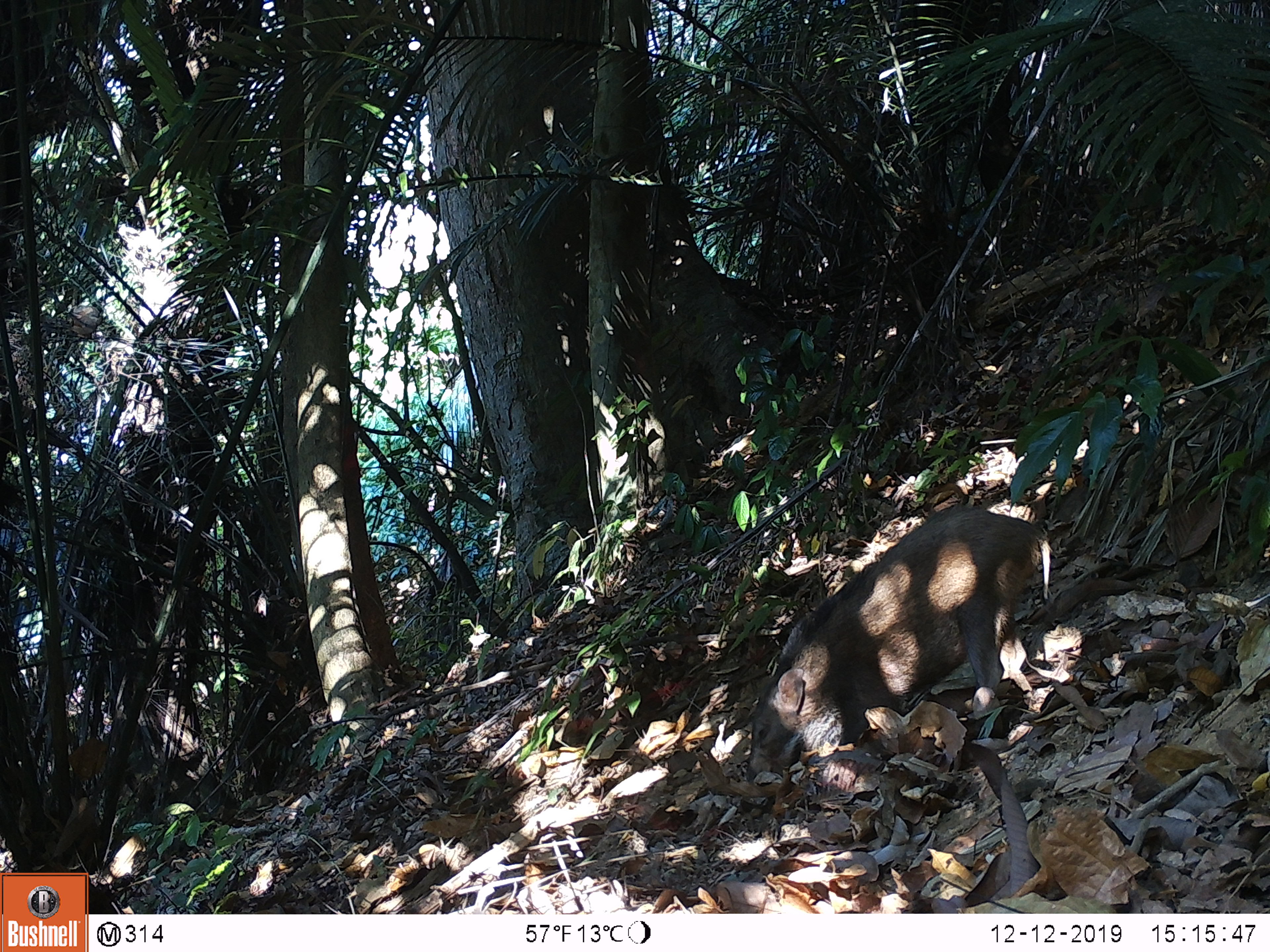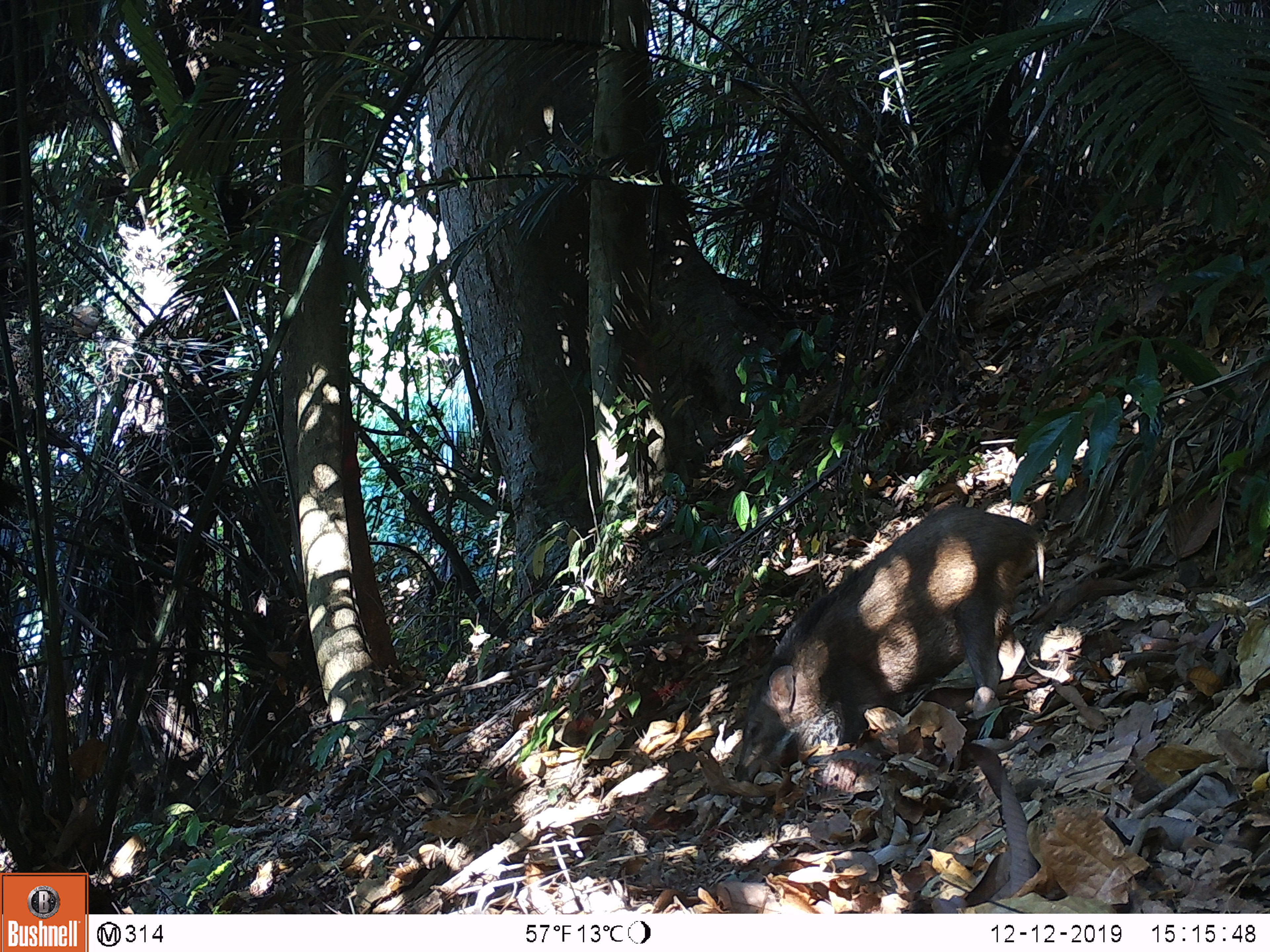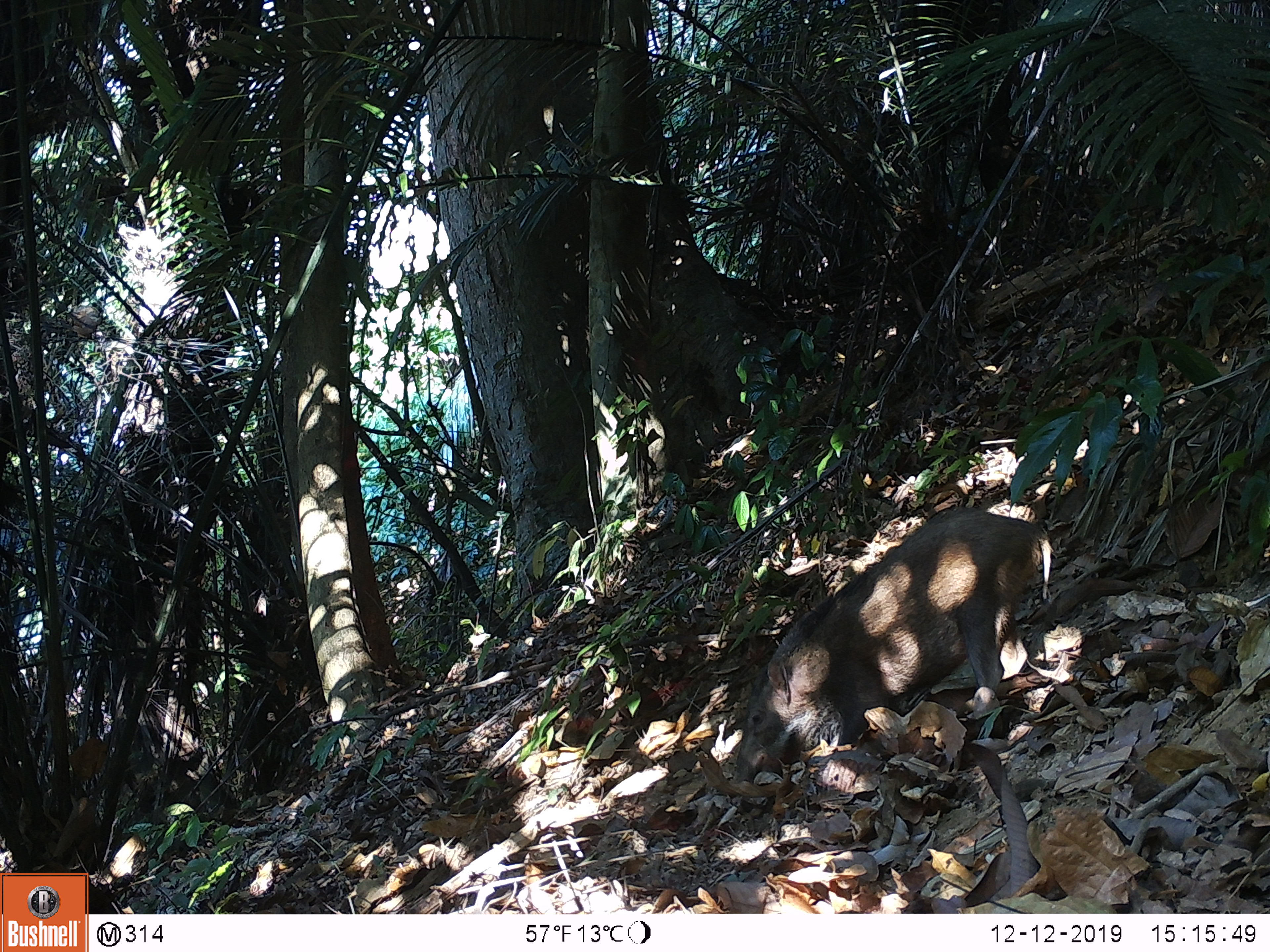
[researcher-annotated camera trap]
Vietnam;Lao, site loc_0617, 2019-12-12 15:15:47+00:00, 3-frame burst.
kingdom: Animalia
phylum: Chordata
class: Mammalia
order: Artiodactyla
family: Suidae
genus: Sus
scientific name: Sus scrofa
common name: eurasian wild pig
Eurasian wild pig (Sus scrofa). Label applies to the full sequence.